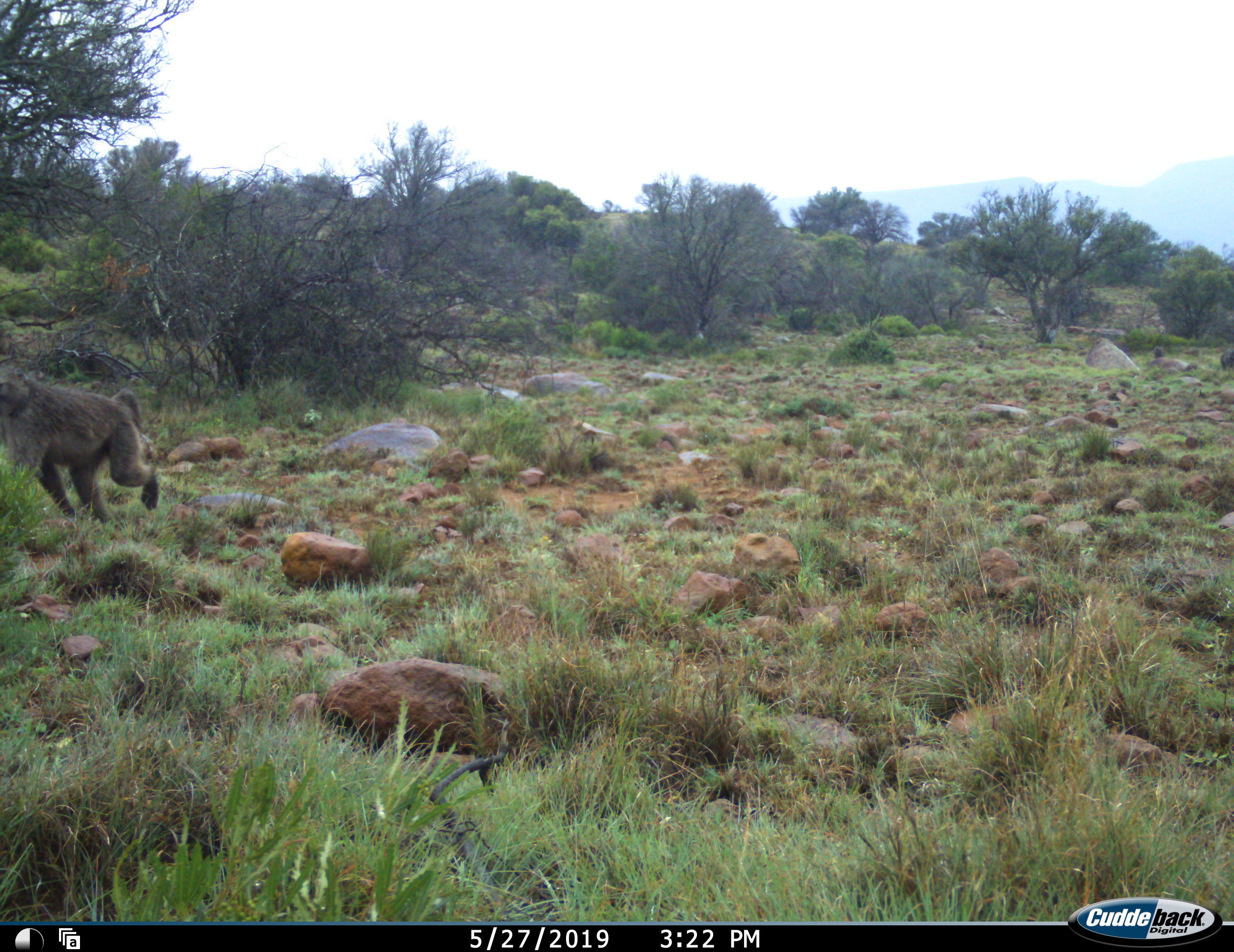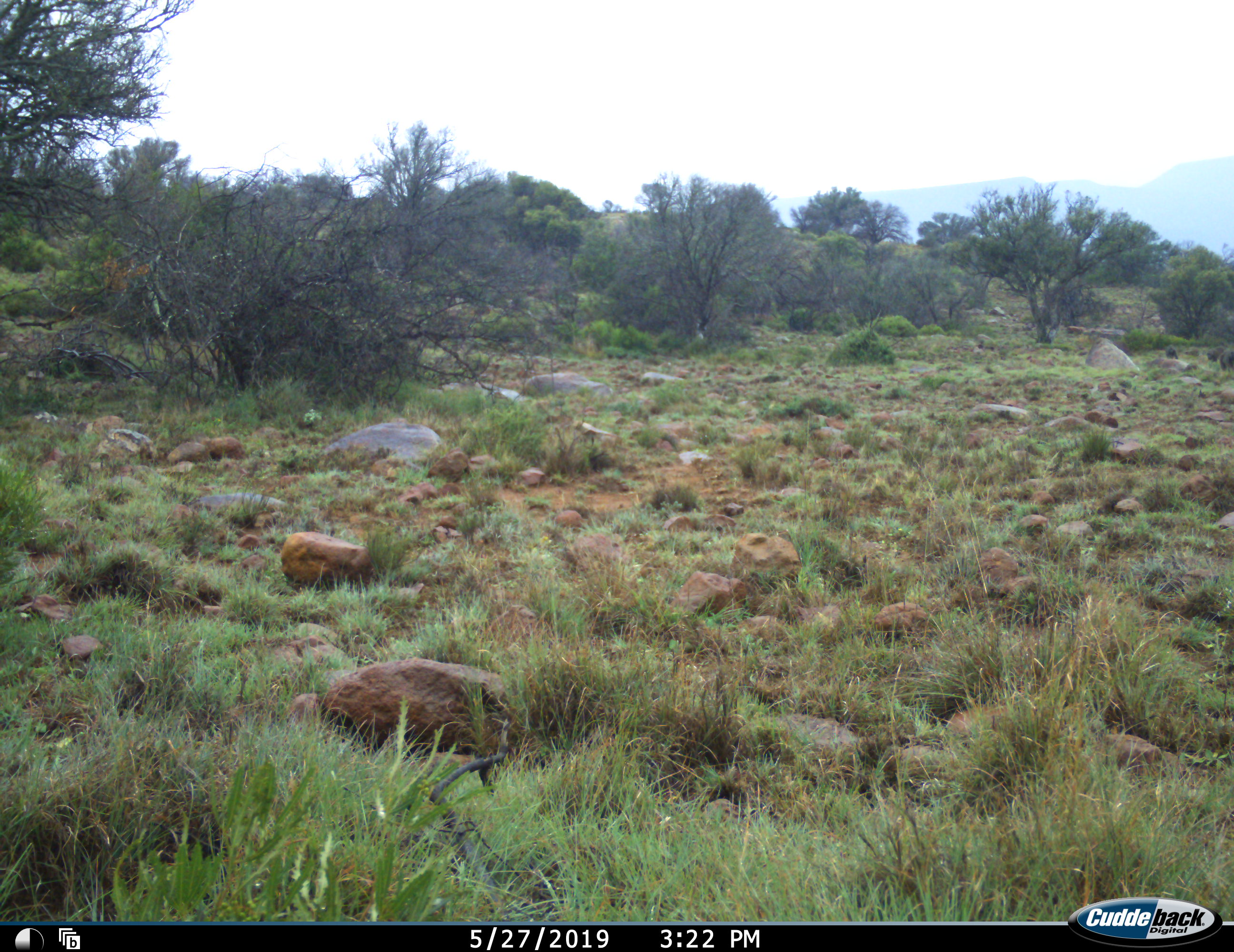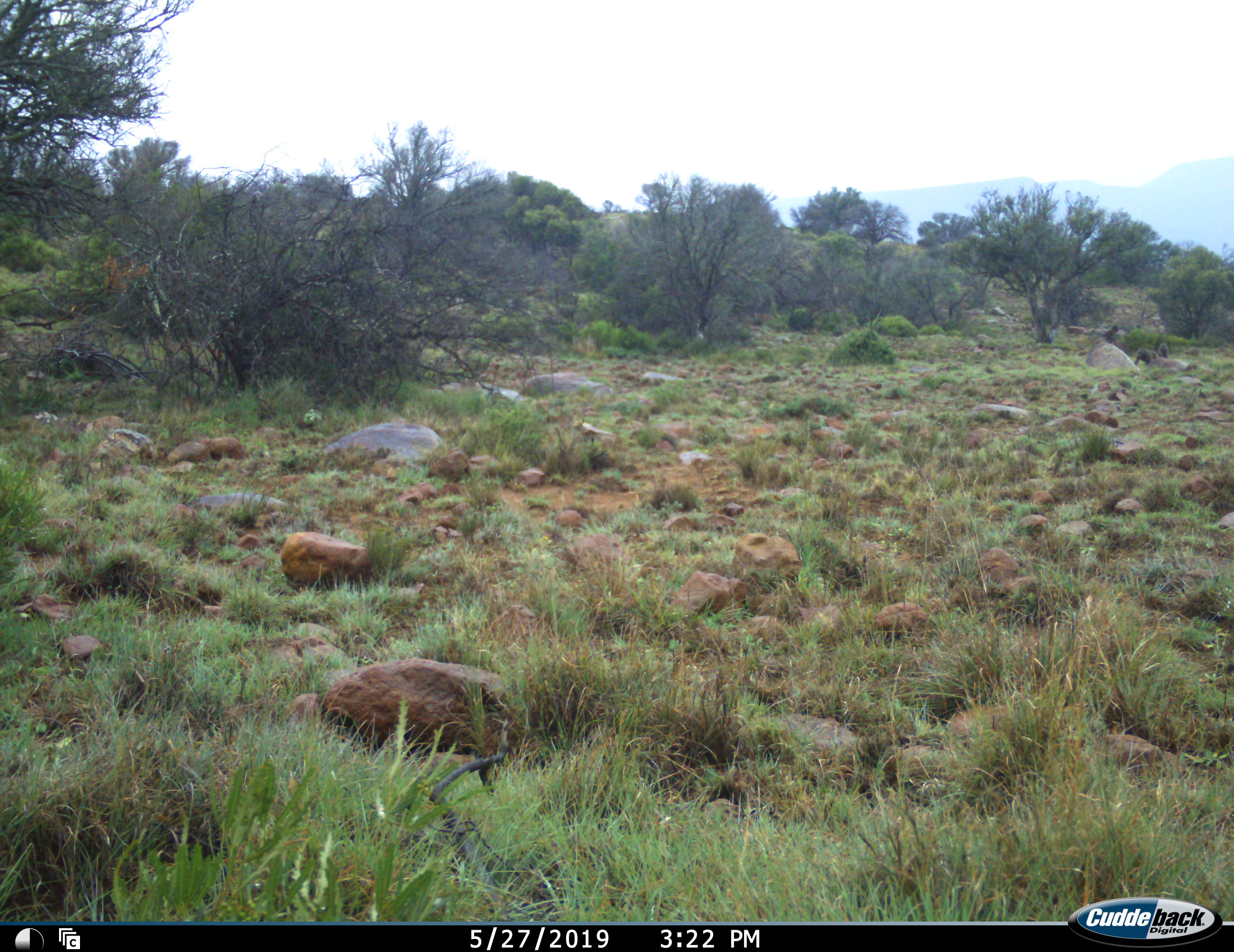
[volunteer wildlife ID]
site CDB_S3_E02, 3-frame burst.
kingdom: Animalia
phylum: Chordata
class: Mammalia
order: Primates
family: Cercopithecidae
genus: Papio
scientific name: Papio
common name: baboon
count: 4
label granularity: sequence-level